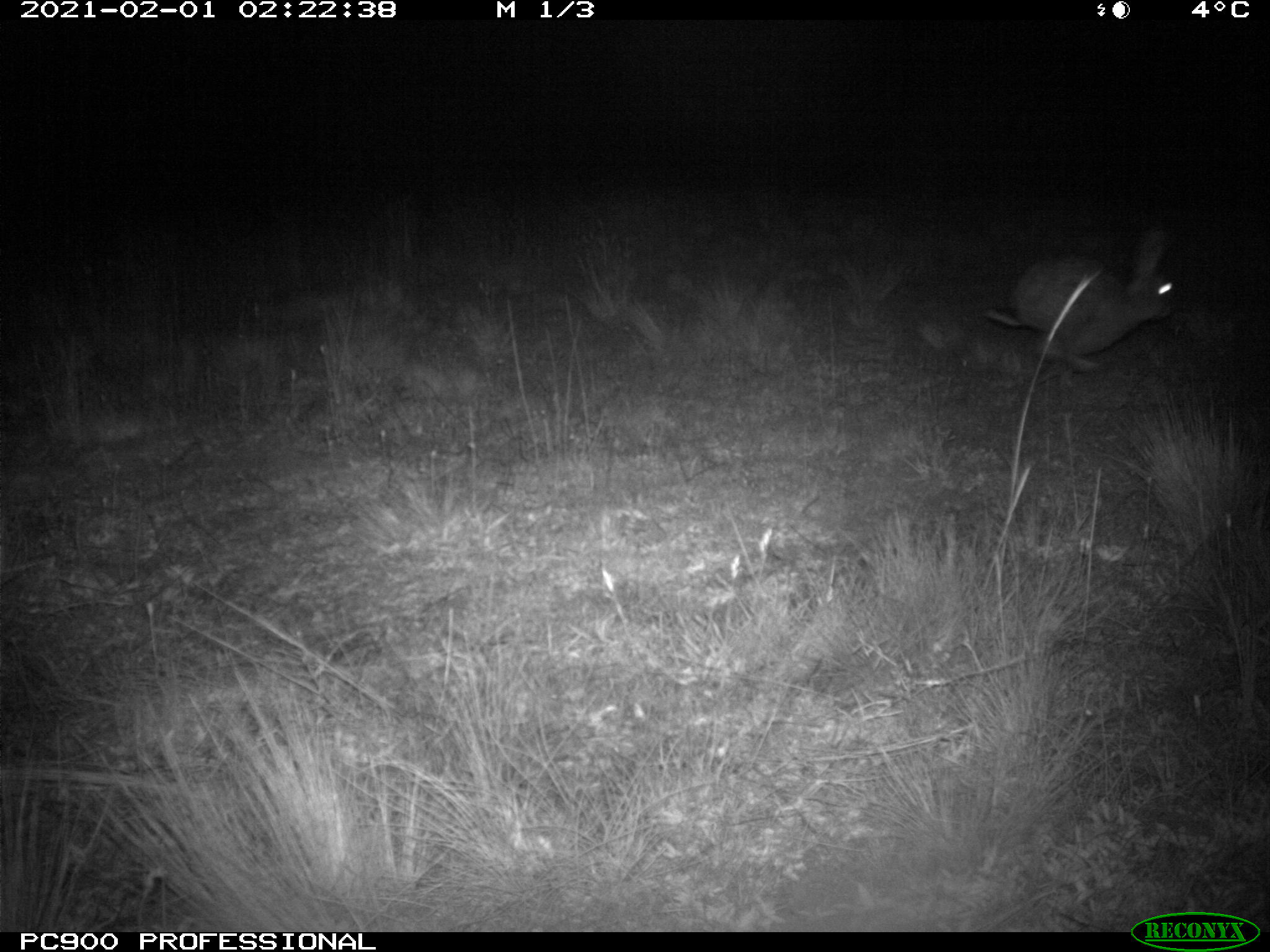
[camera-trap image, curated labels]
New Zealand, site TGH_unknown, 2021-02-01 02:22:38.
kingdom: Animalia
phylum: Chordata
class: Mammalia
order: Lagomorpha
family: Leporidae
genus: Oryctolagus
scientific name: Oryctolagus cuniculus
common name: european rabbit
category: rabbit